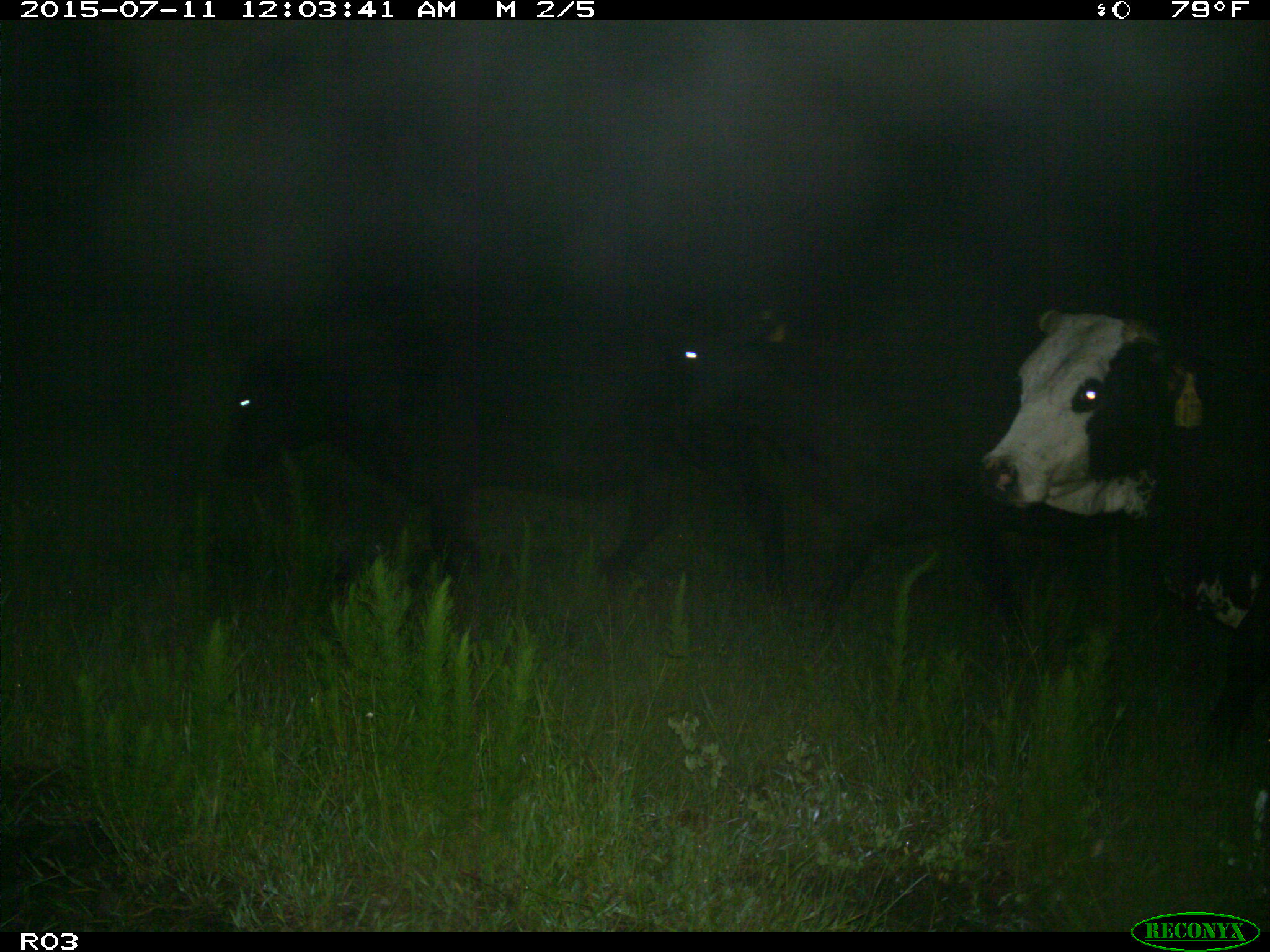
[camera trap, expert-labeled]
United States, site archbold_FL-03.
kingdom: Animalia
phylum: Chordata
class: Mammalia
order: Artiodactyla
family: Bovidae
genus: Bos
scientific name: Bos taurus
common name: domestic cow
Bos taurus (domestic cow).